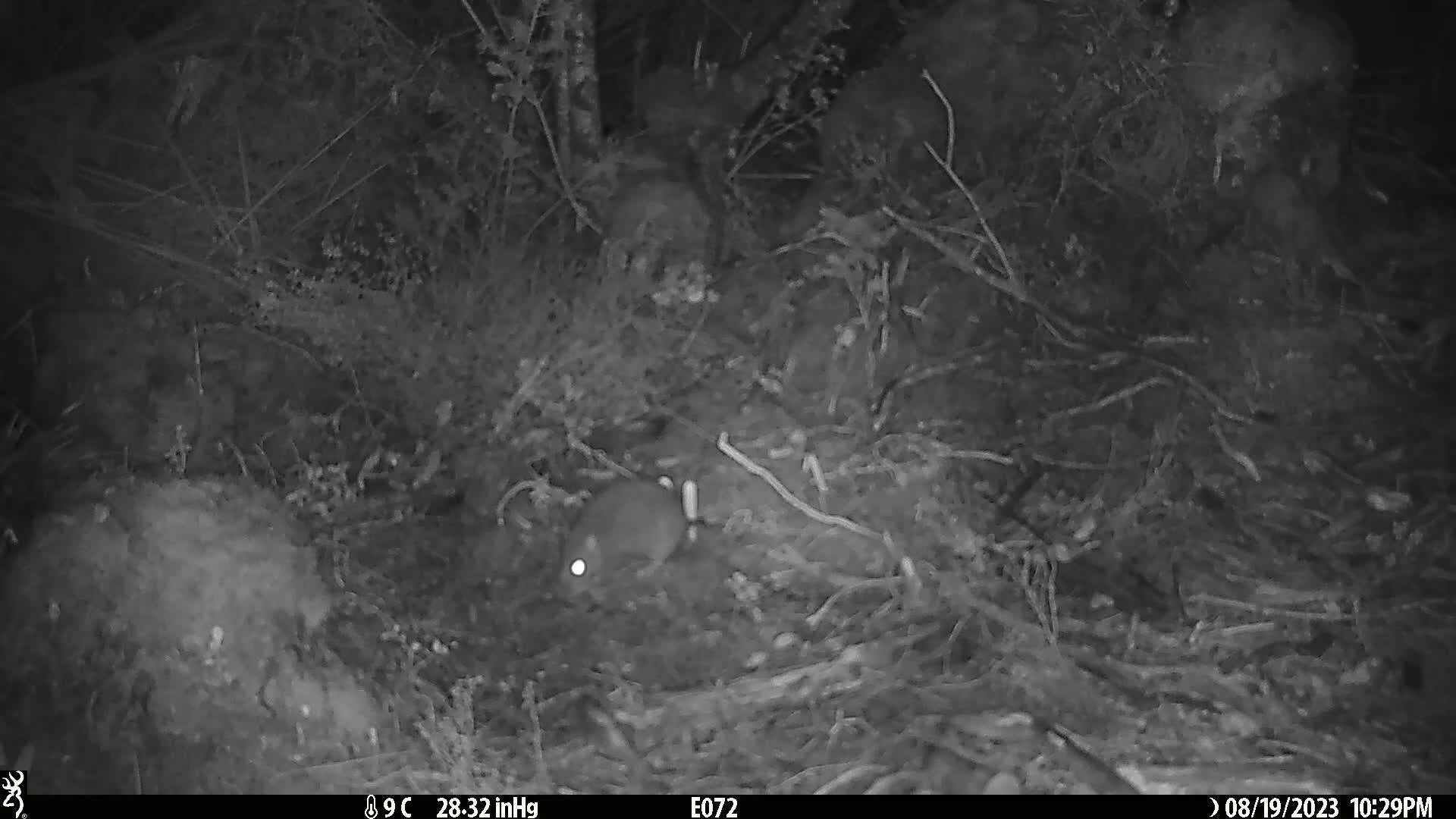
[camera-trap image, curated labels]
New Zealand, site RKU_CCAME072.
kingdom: Animalia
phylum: Chordata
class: Mammalia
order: Rodentia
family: Muridae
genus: Rattus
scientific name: Rattus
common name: rat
Rat (Rattus).